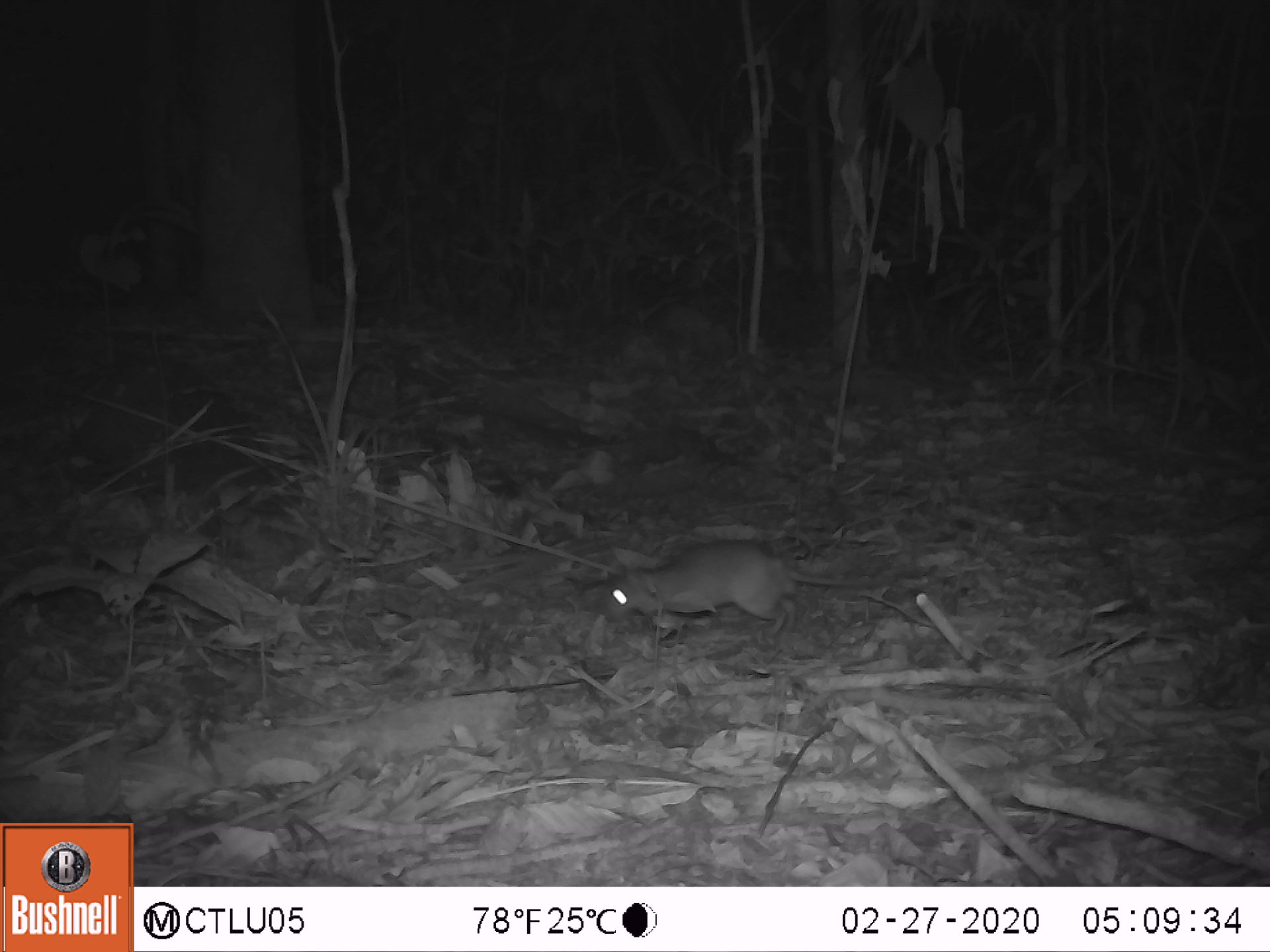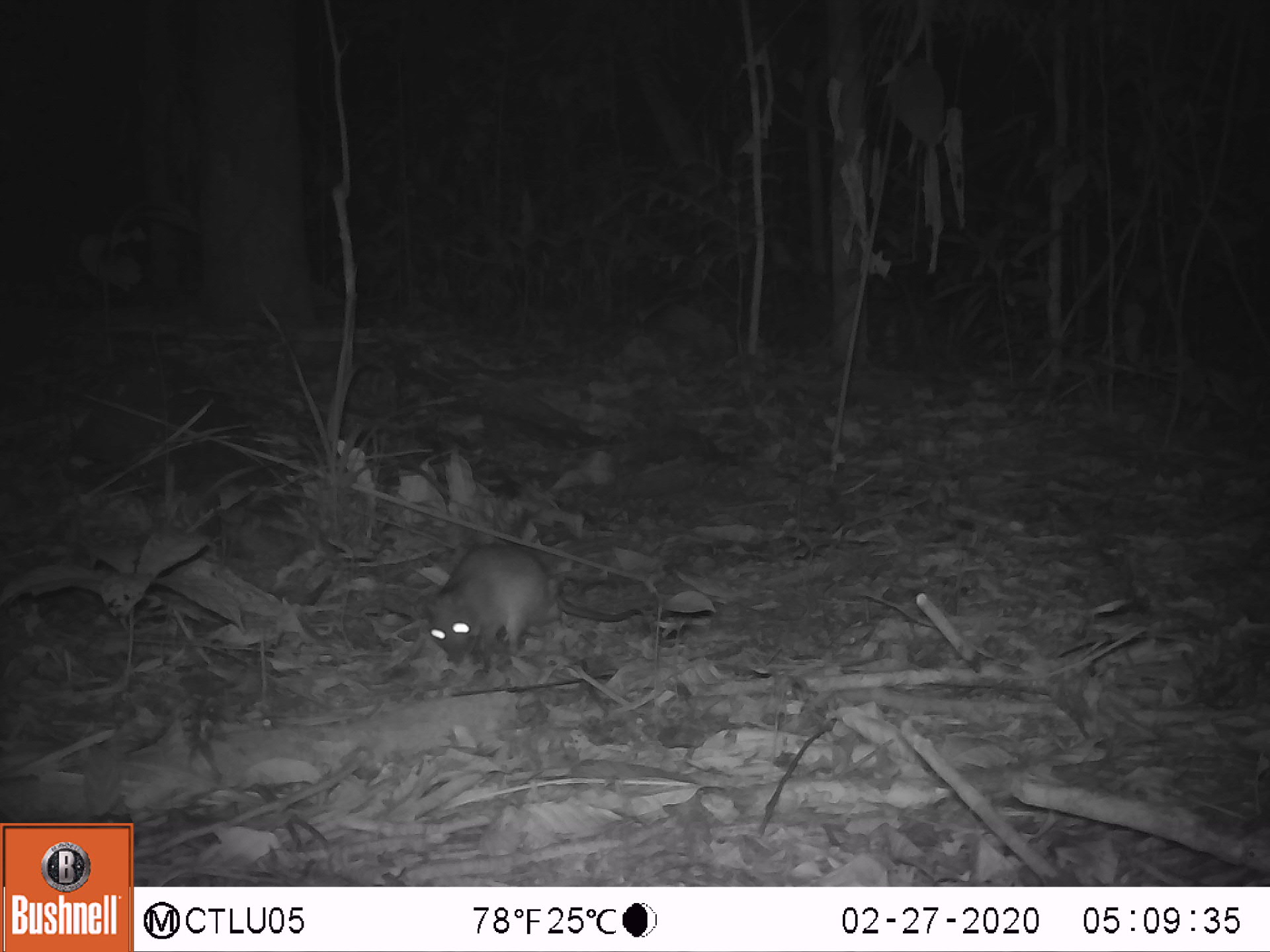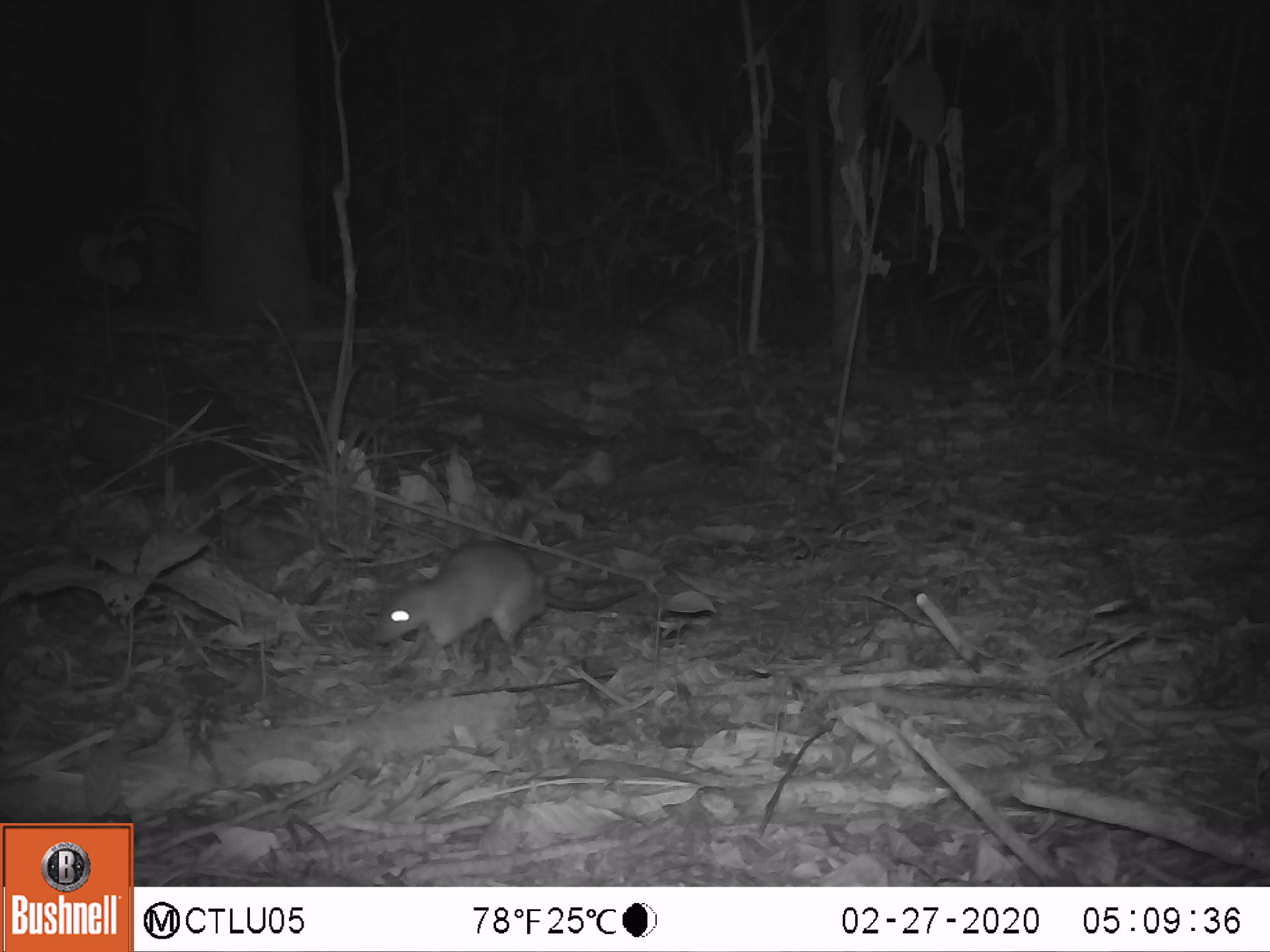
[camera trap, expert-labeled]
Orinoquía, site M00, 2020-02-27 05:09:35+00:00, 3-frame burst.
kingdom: Animalia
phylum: Chordata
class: Mammalia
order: Rodentia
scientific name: Rodentia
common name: rodent